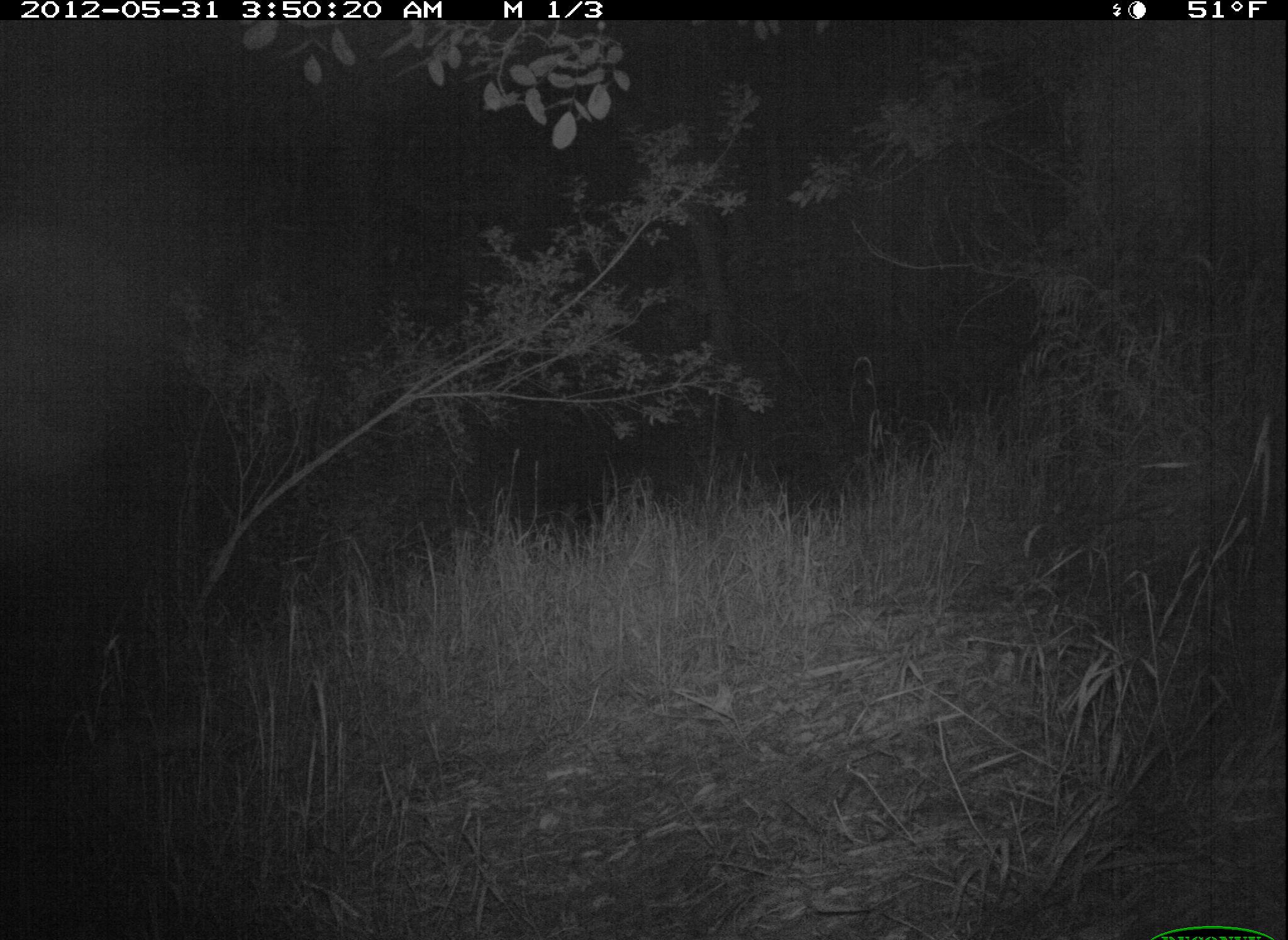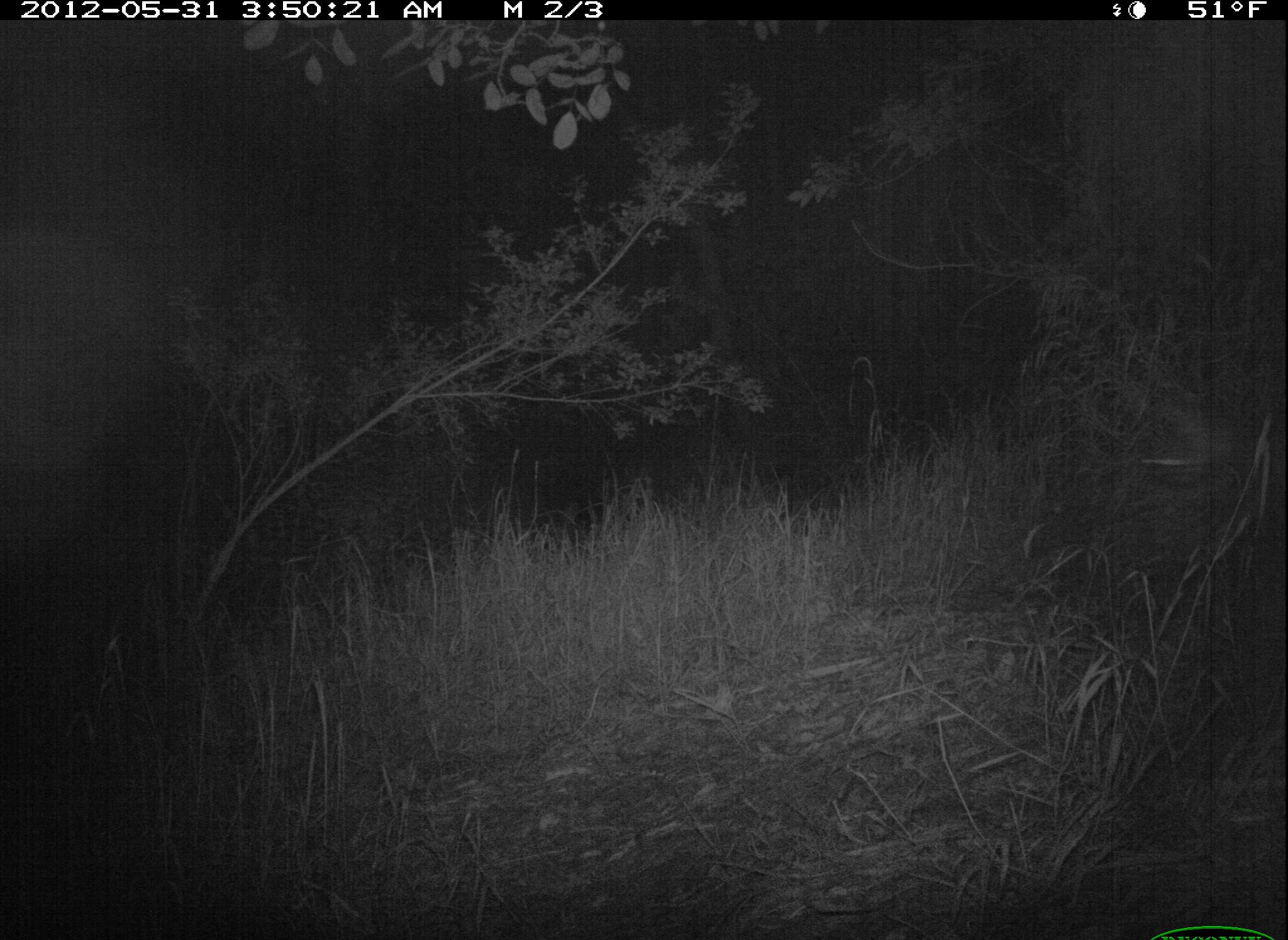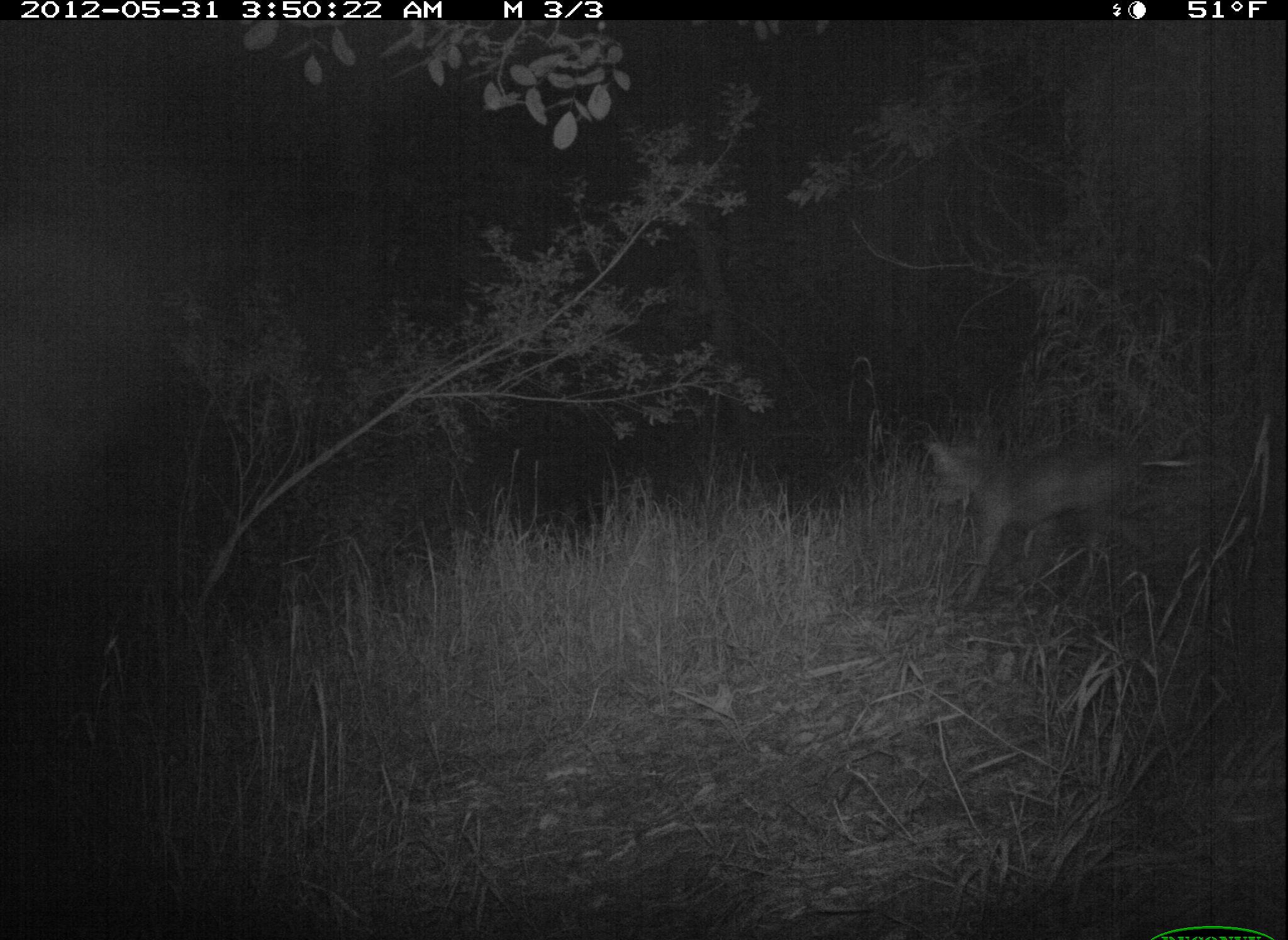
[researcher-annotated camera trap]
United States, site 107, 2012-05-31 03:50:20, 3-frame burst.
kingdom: Animalia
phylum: Chordata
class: Mammalia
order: Carnivora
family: Canidae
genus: Canis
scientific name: Canis latrans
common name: coyote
Coyote (Canis latrans).